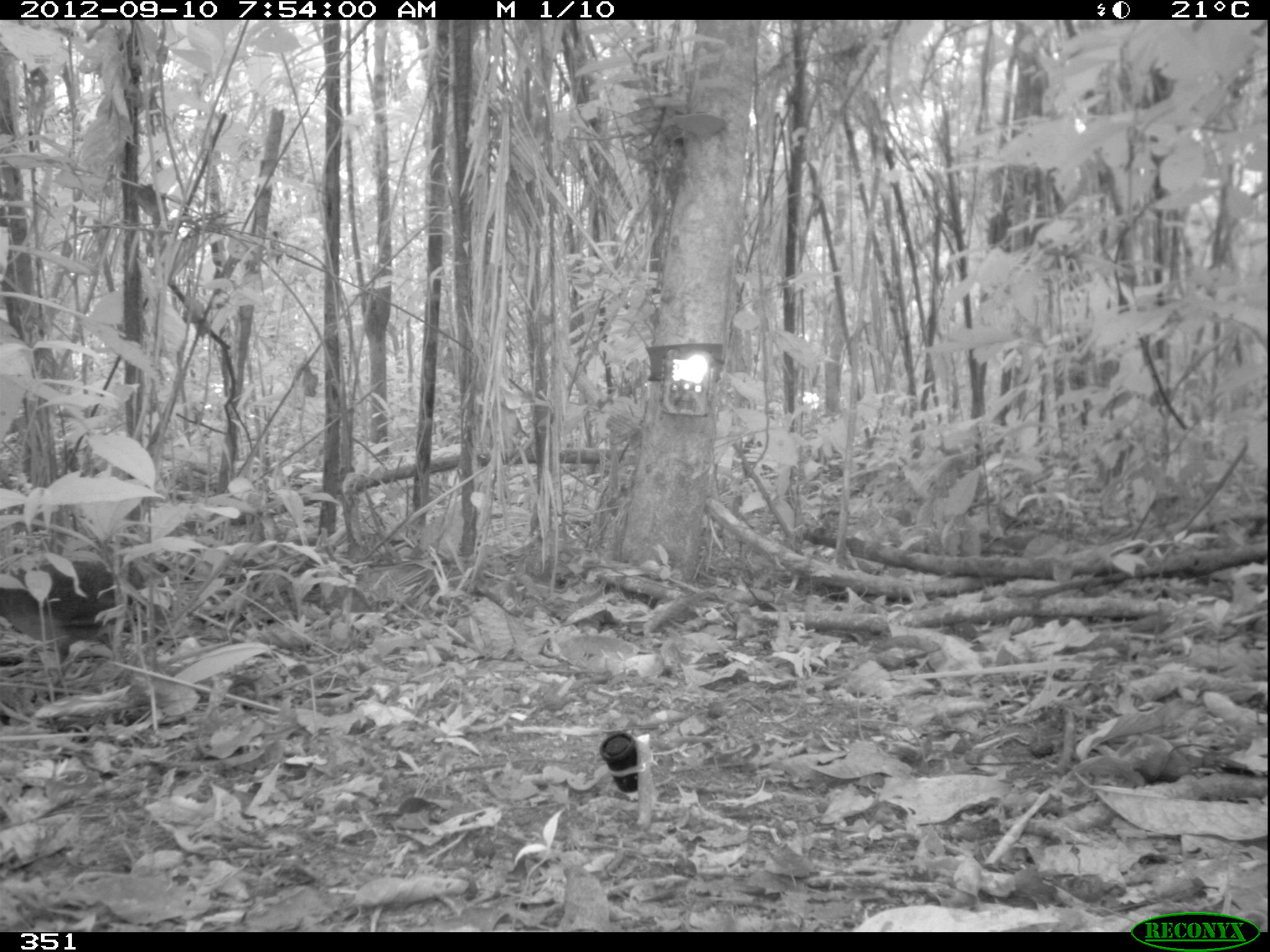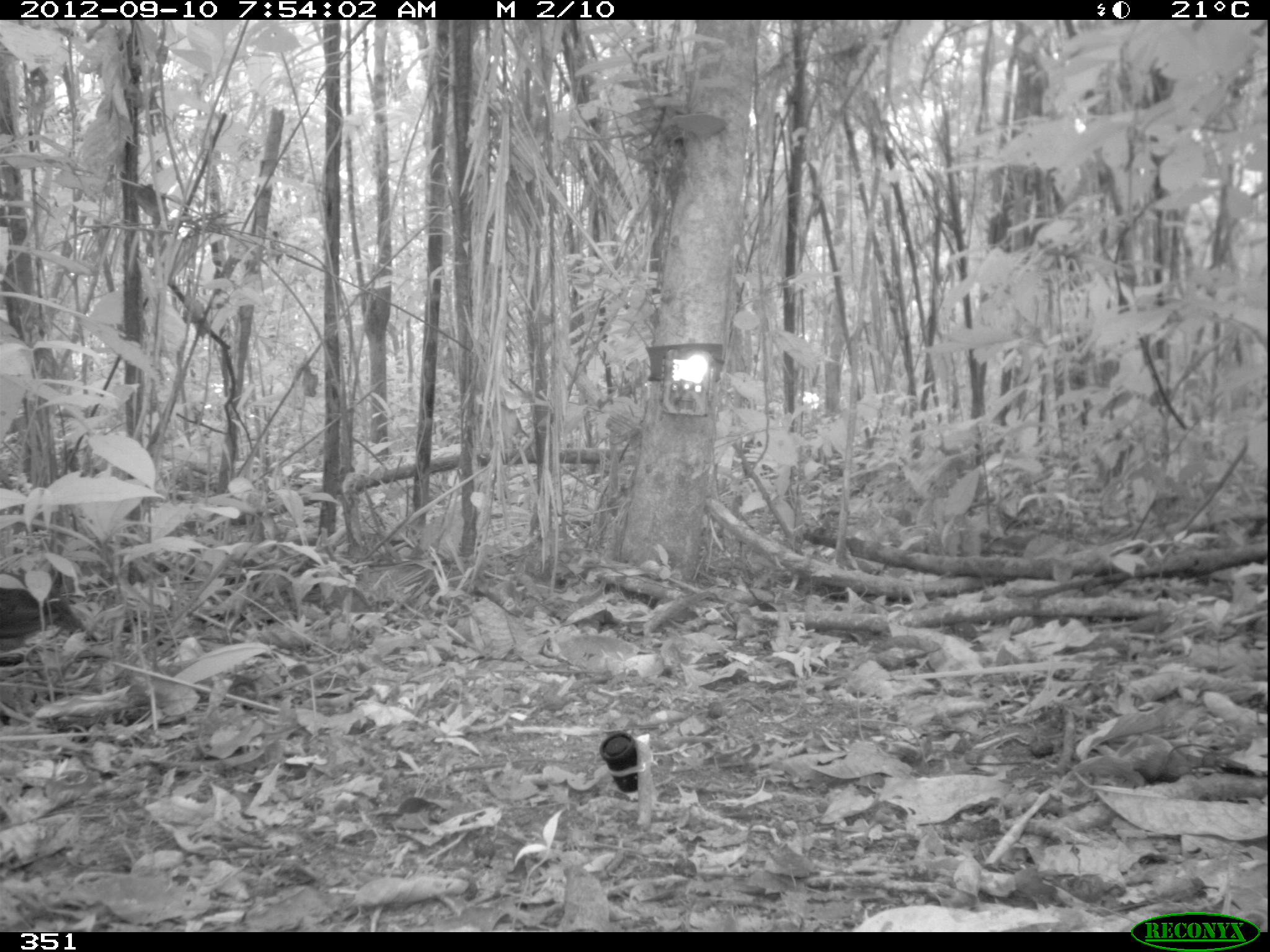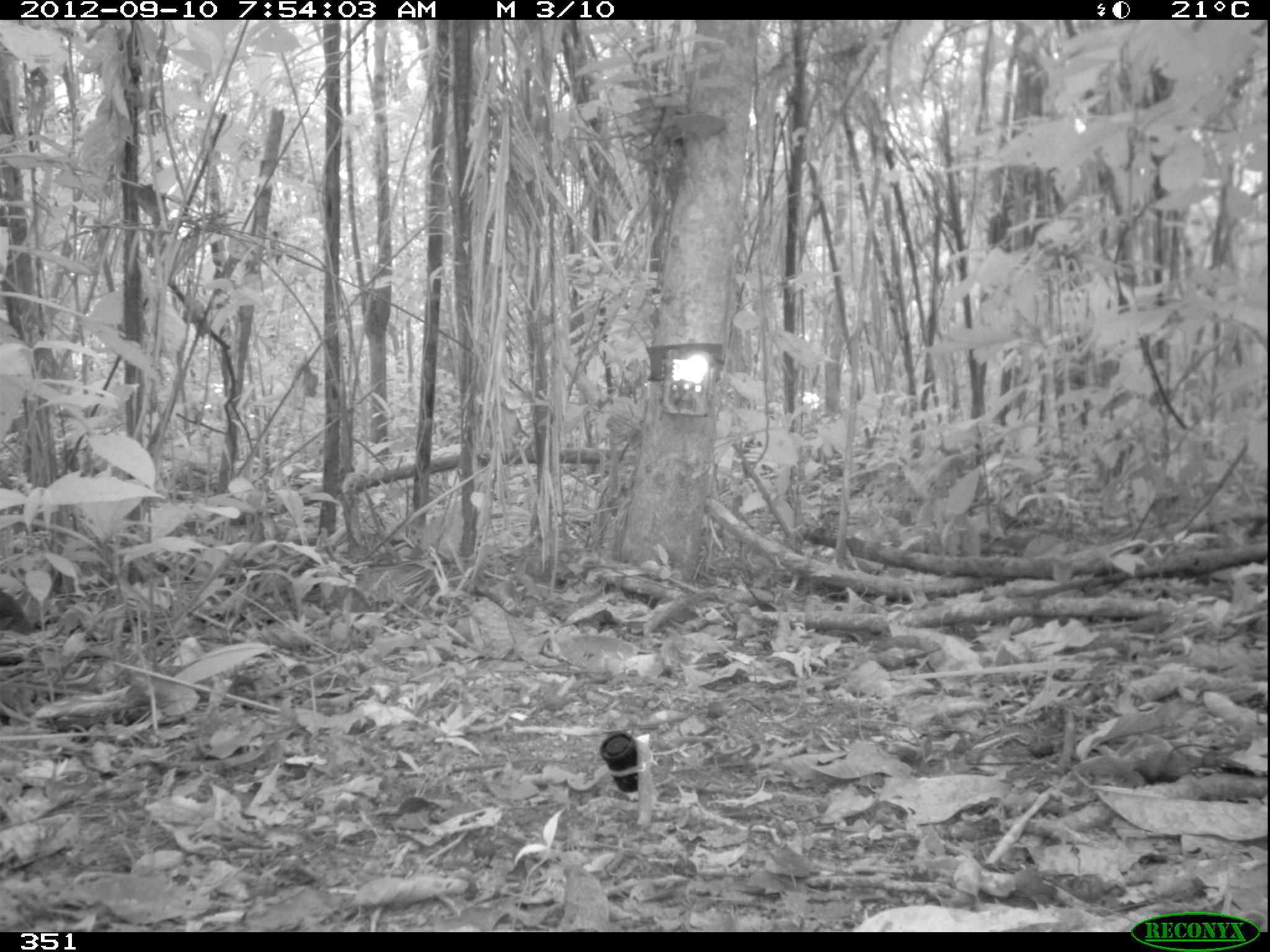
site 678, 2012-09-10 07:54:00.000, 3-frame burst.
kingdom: Animalia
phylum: Chordata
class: Aves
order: Galliformes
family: Phasianidae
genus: Alectoris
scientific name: Alectoris rufa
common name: red-legged partridge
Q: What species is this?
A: Alectoris rufa (red-legged partridge).